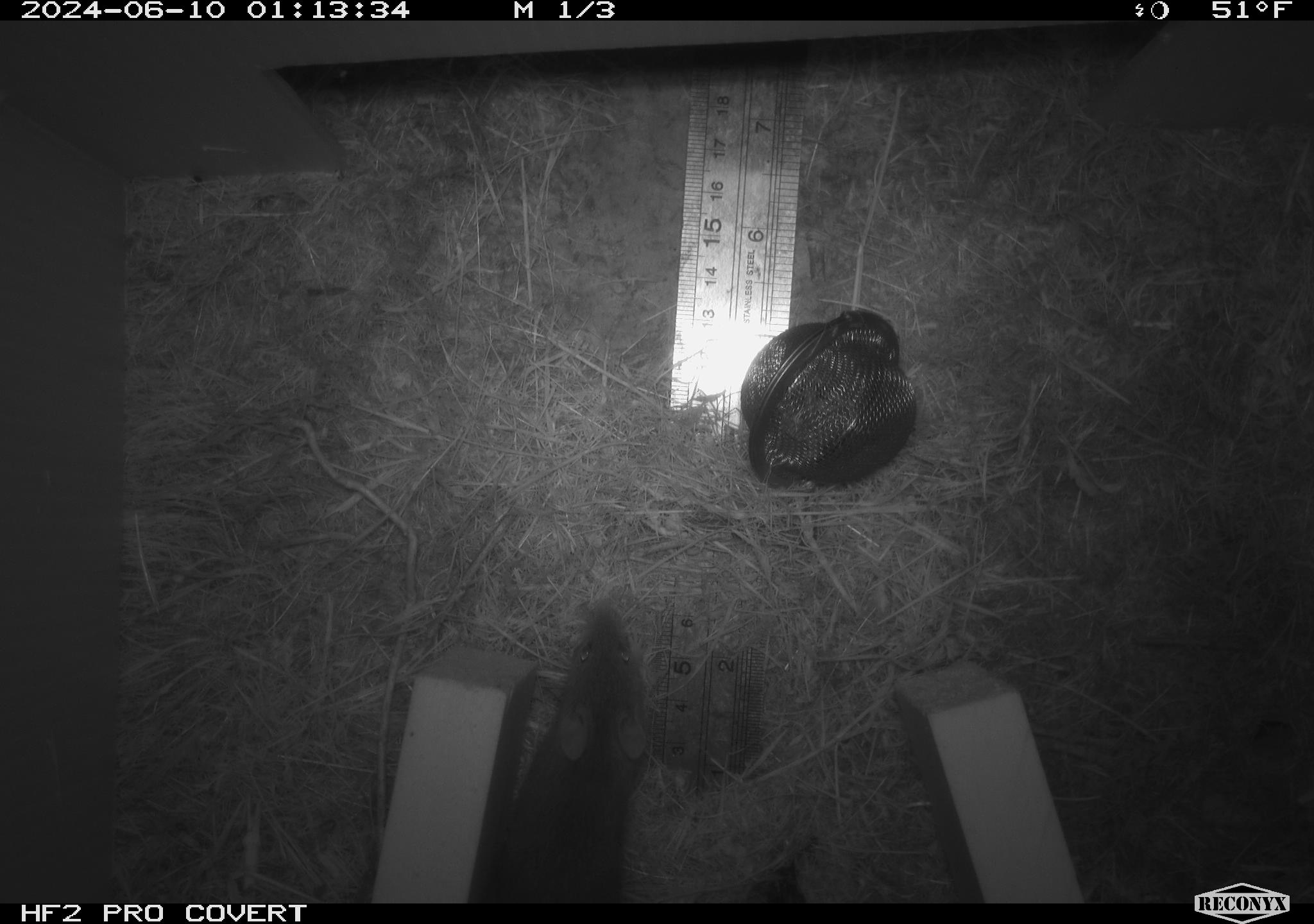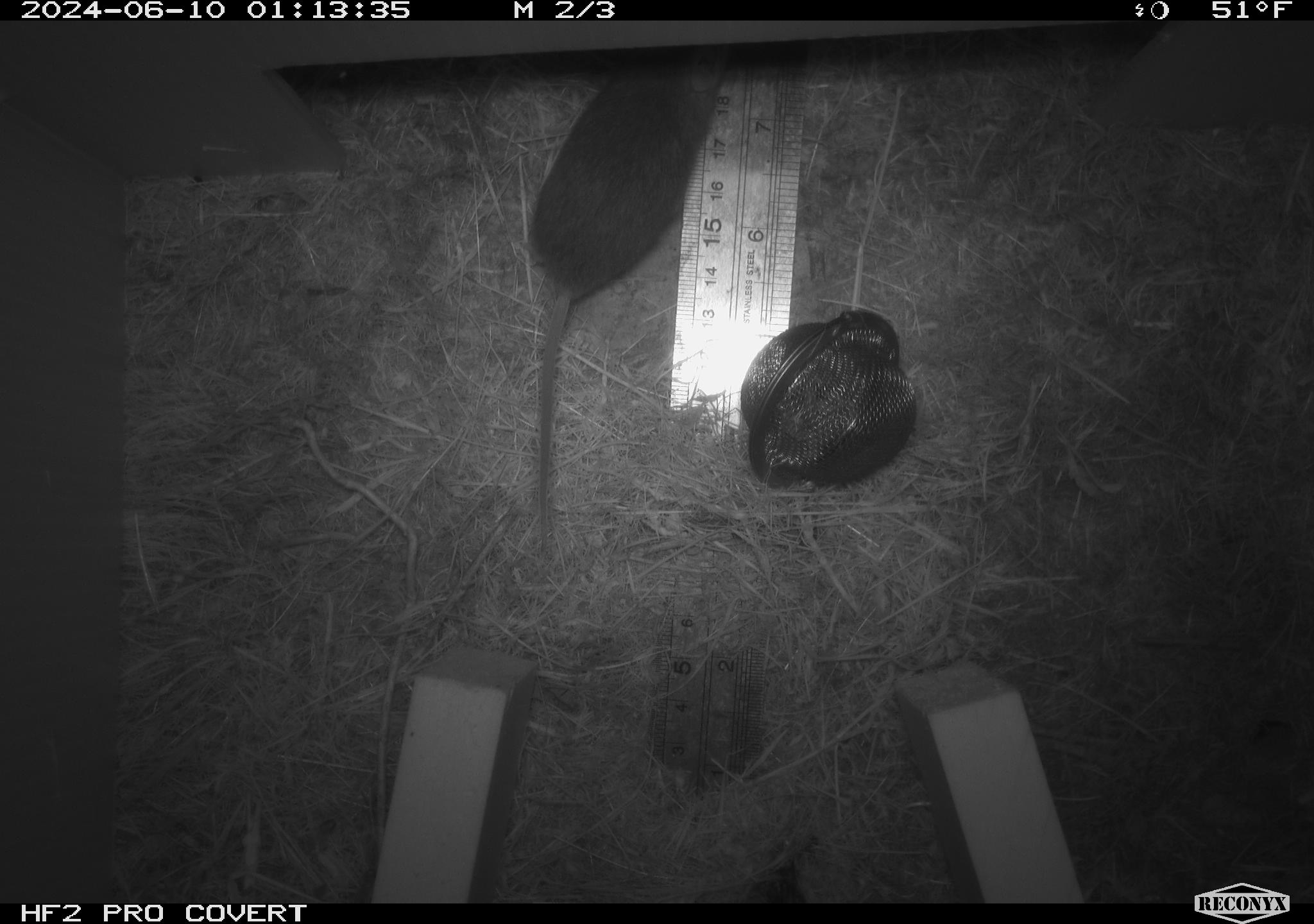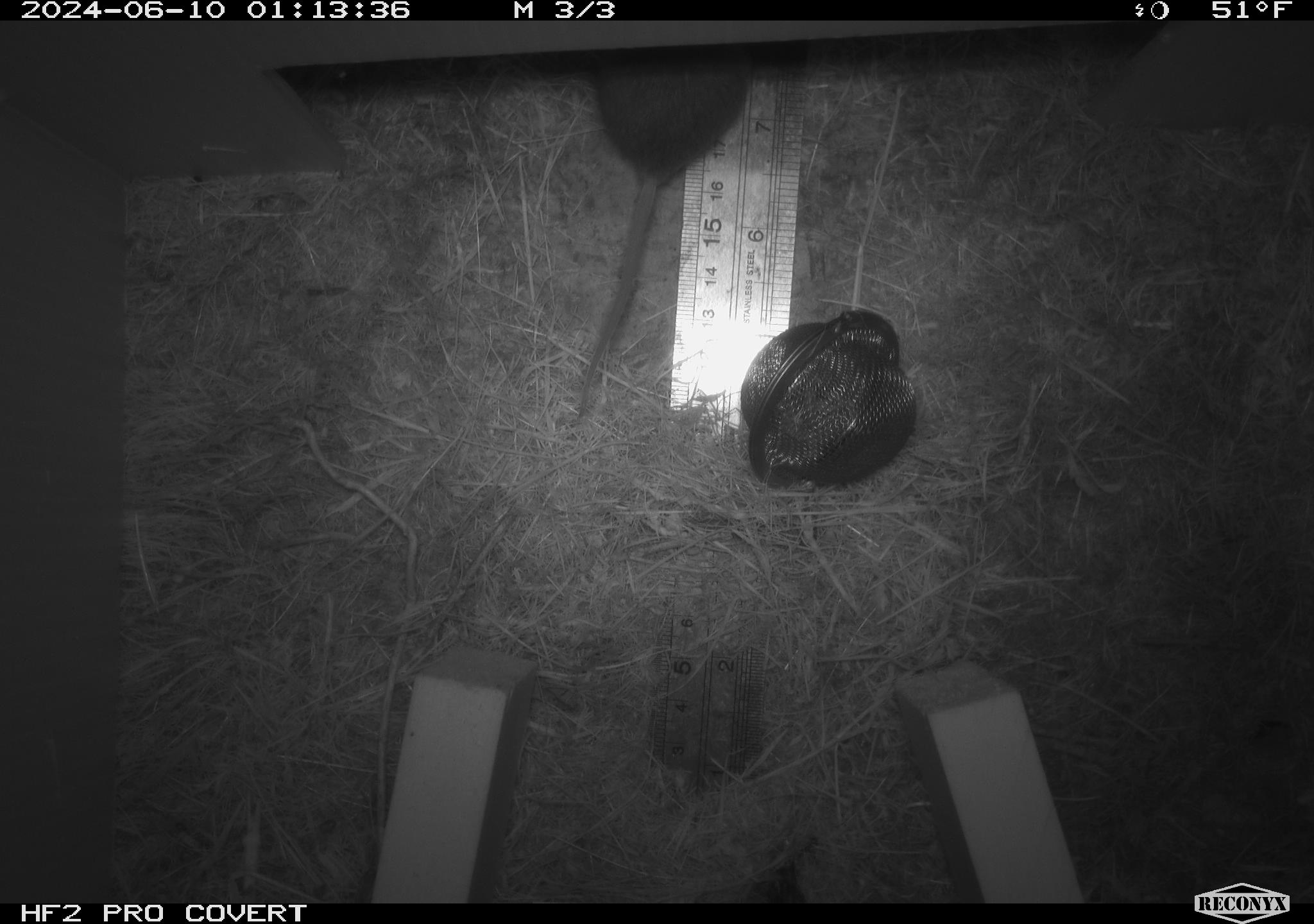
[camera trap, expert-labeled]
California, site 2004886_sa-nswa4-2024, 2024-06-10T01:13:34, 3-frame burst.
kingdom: Animalia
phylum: Chordata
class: Mammalia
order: Rodentia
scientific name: Rodentia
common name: rodent